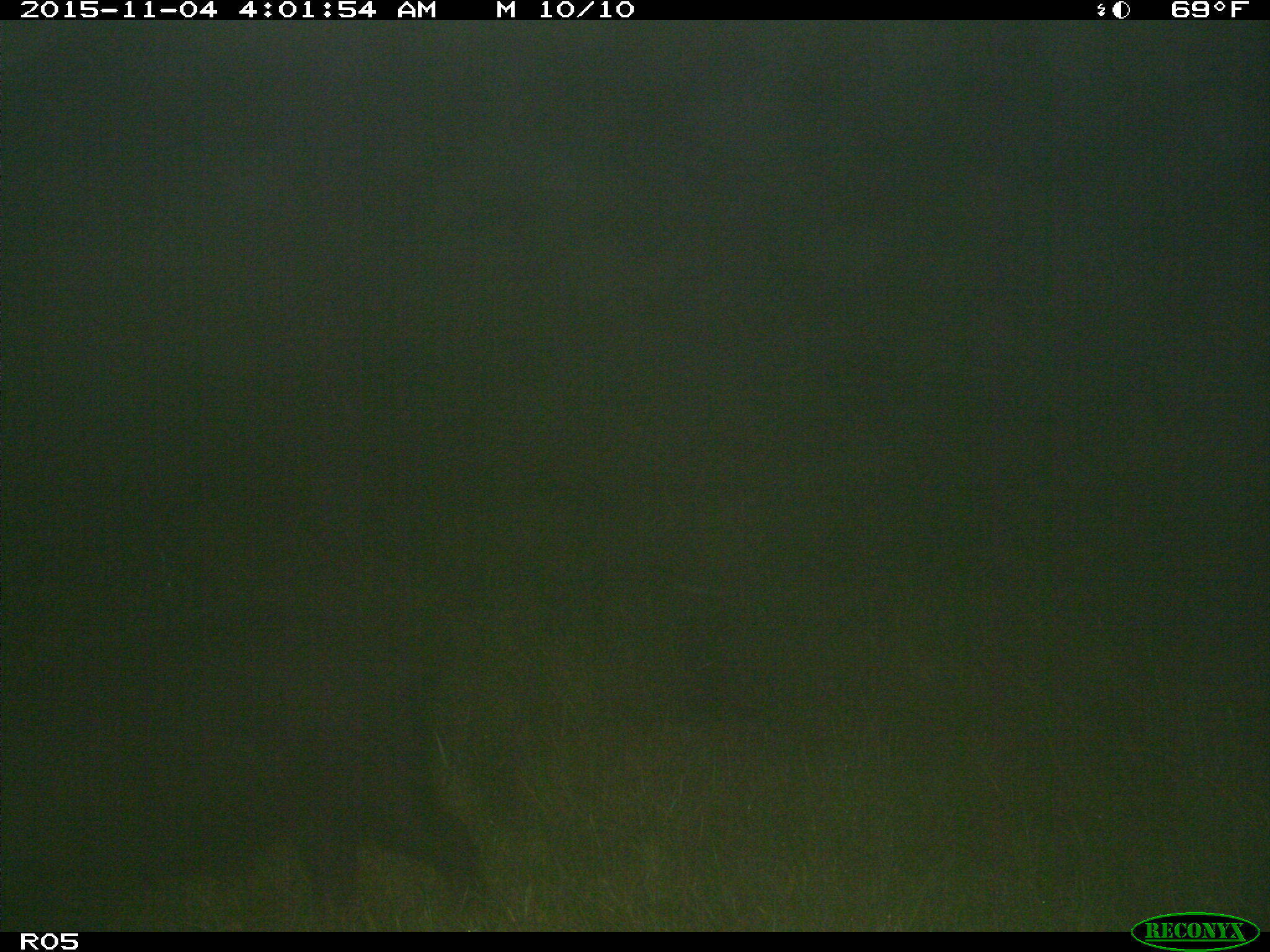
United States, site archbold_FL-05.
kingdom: Animalia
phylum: Chordata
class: Mammalia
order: Artiodactyla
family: Suidae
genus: Sus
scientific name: Sus scrofa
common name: wild boar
Sus scrofa (wild boar).